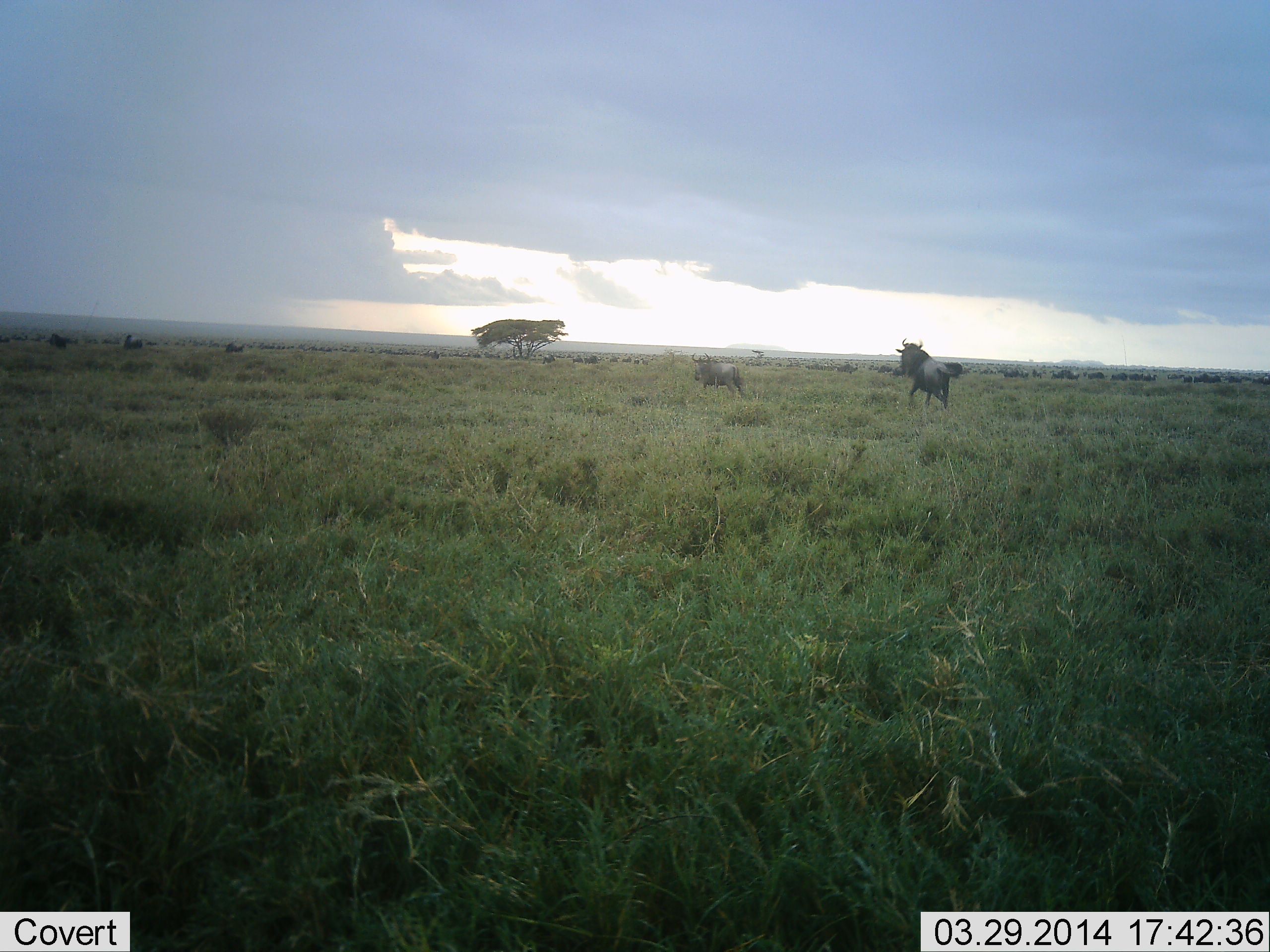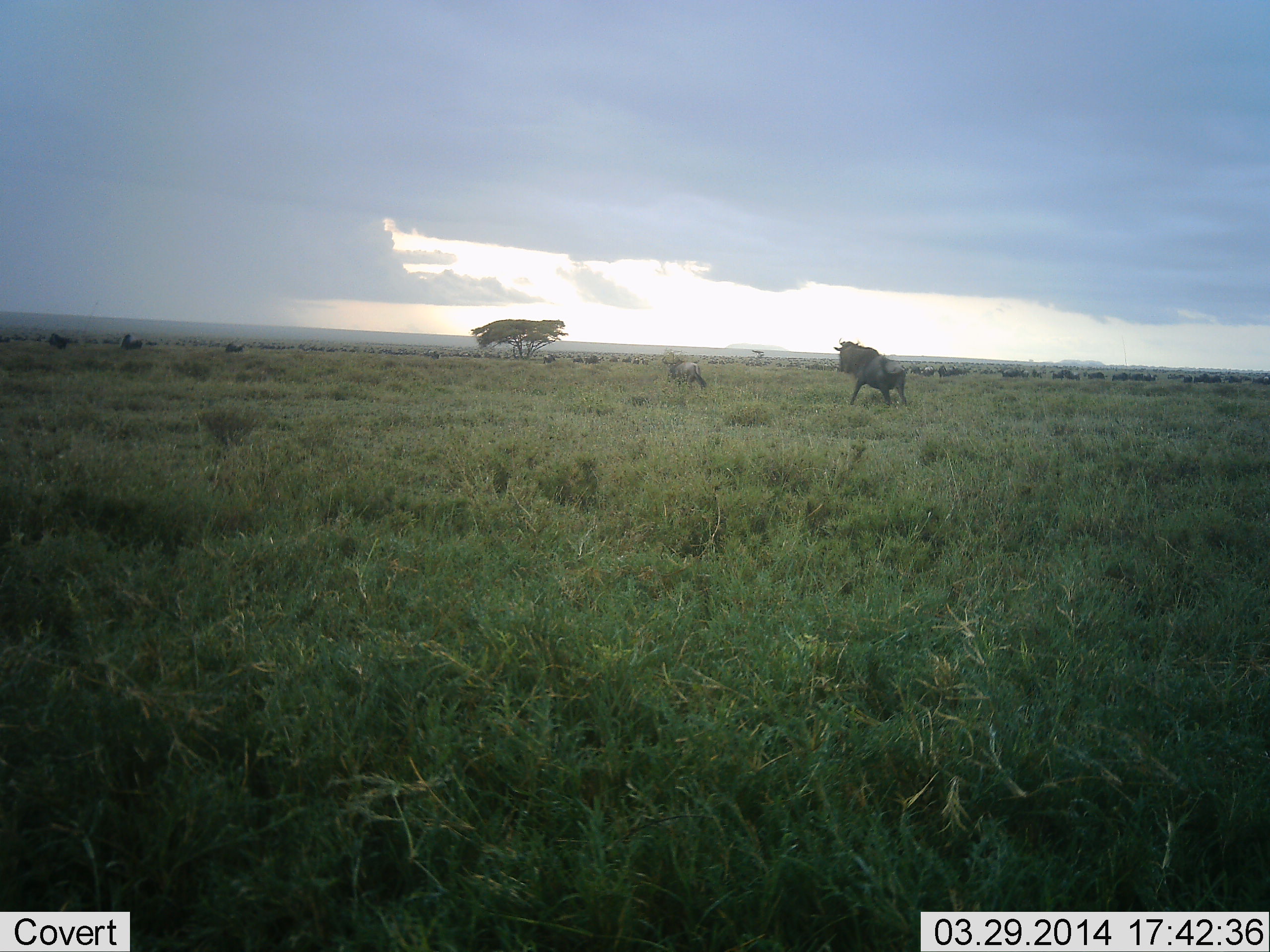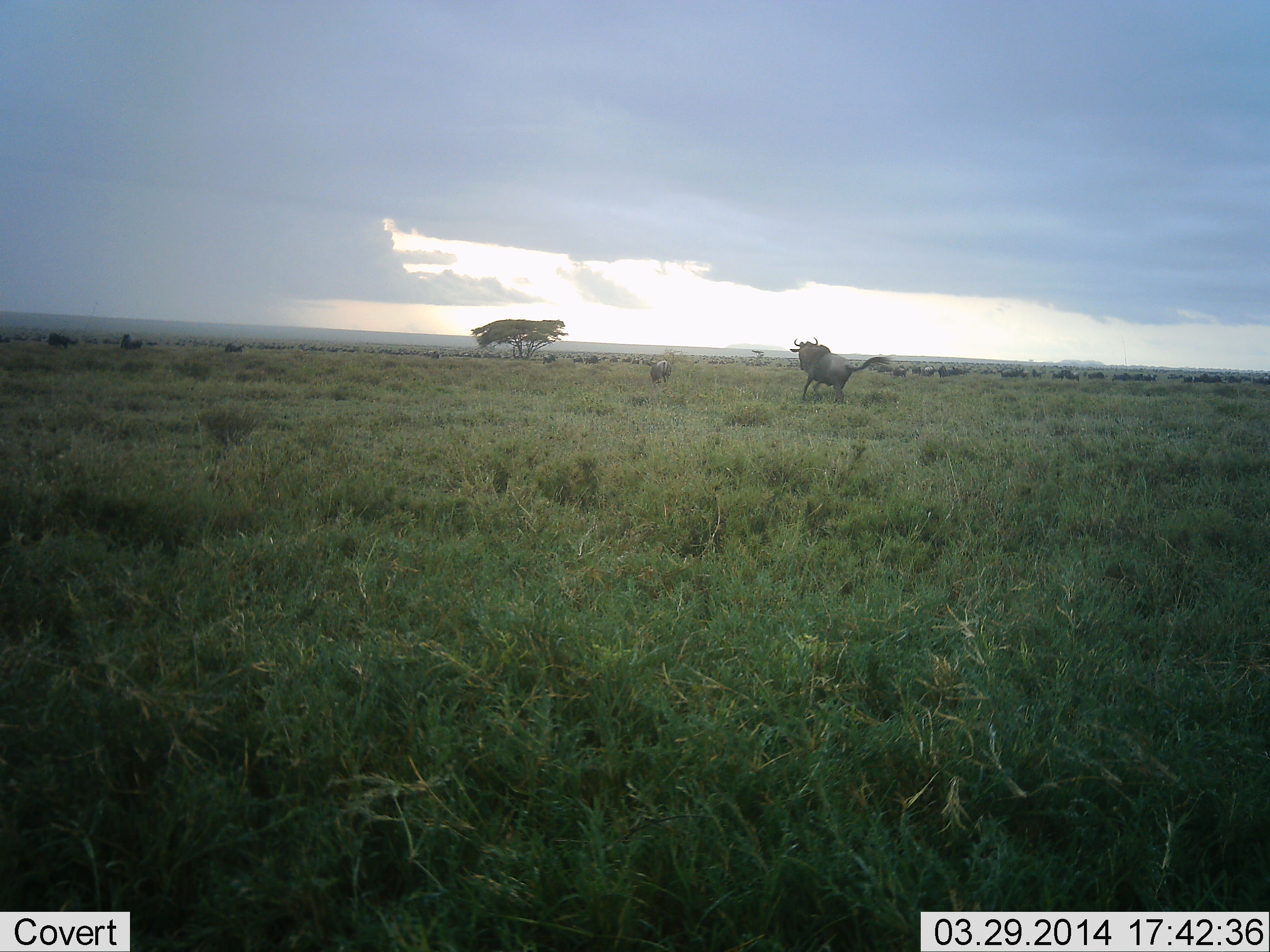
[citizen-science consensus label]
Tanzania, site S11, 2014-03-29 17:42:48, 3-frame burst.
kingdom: Animalia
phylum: Chordata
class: Mammalia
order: Artiodactyla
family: Bovidae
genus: Connochaetes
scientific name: Connochaetes taurinus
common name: blue wildebeest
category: wildebeest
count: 51+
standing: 50%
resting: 20%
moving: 100%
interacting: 10%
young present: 0%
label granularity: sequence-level